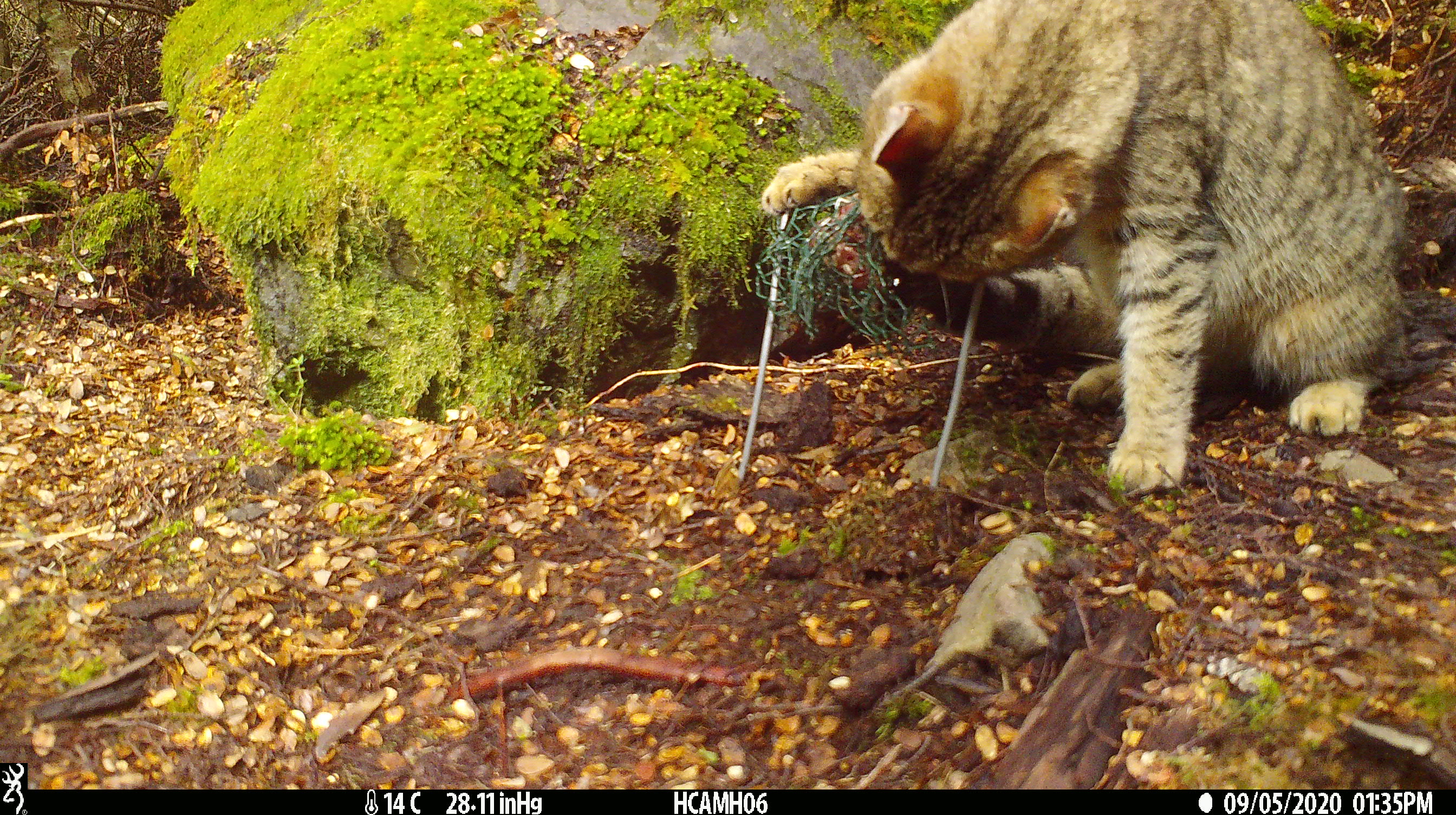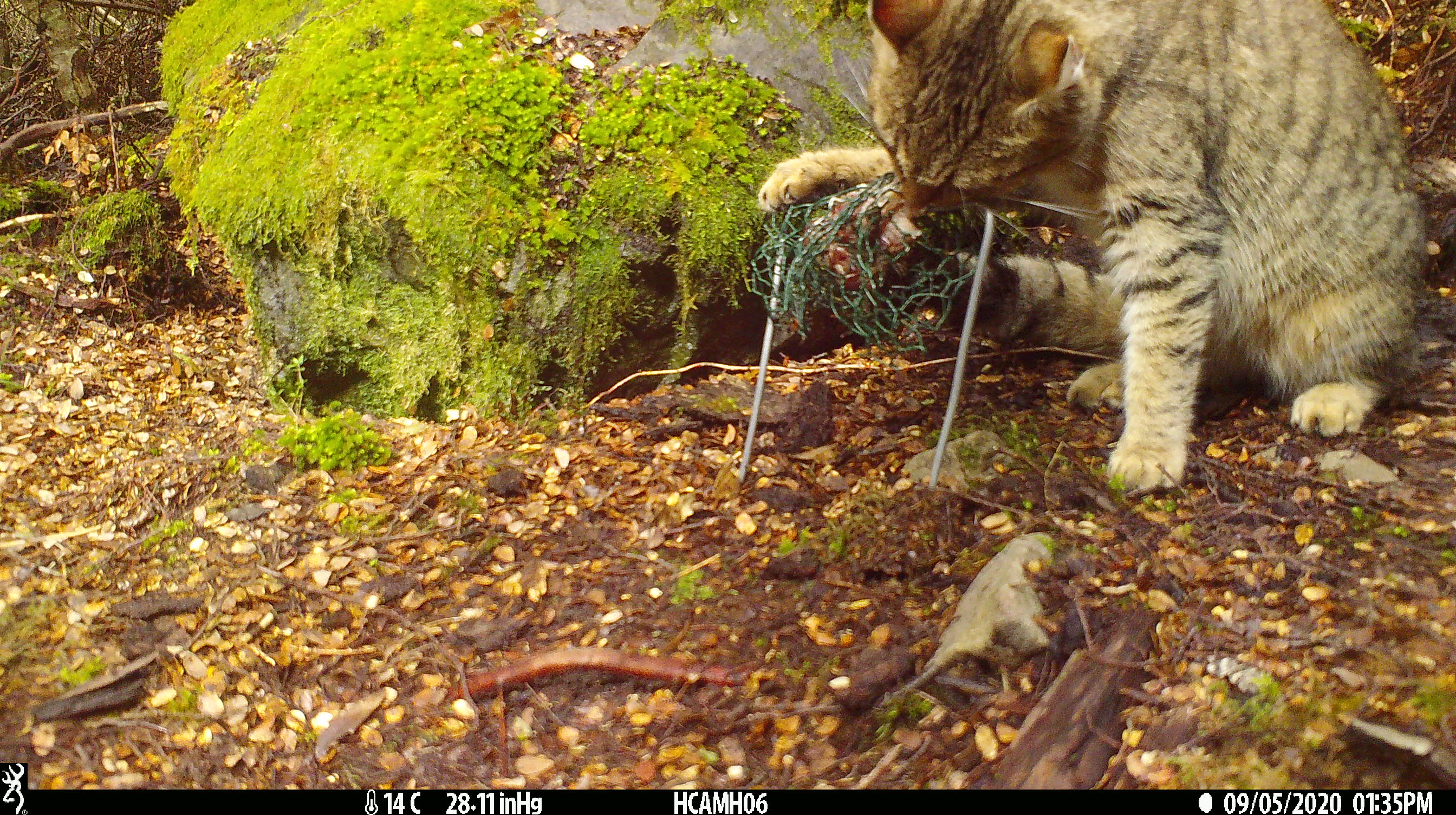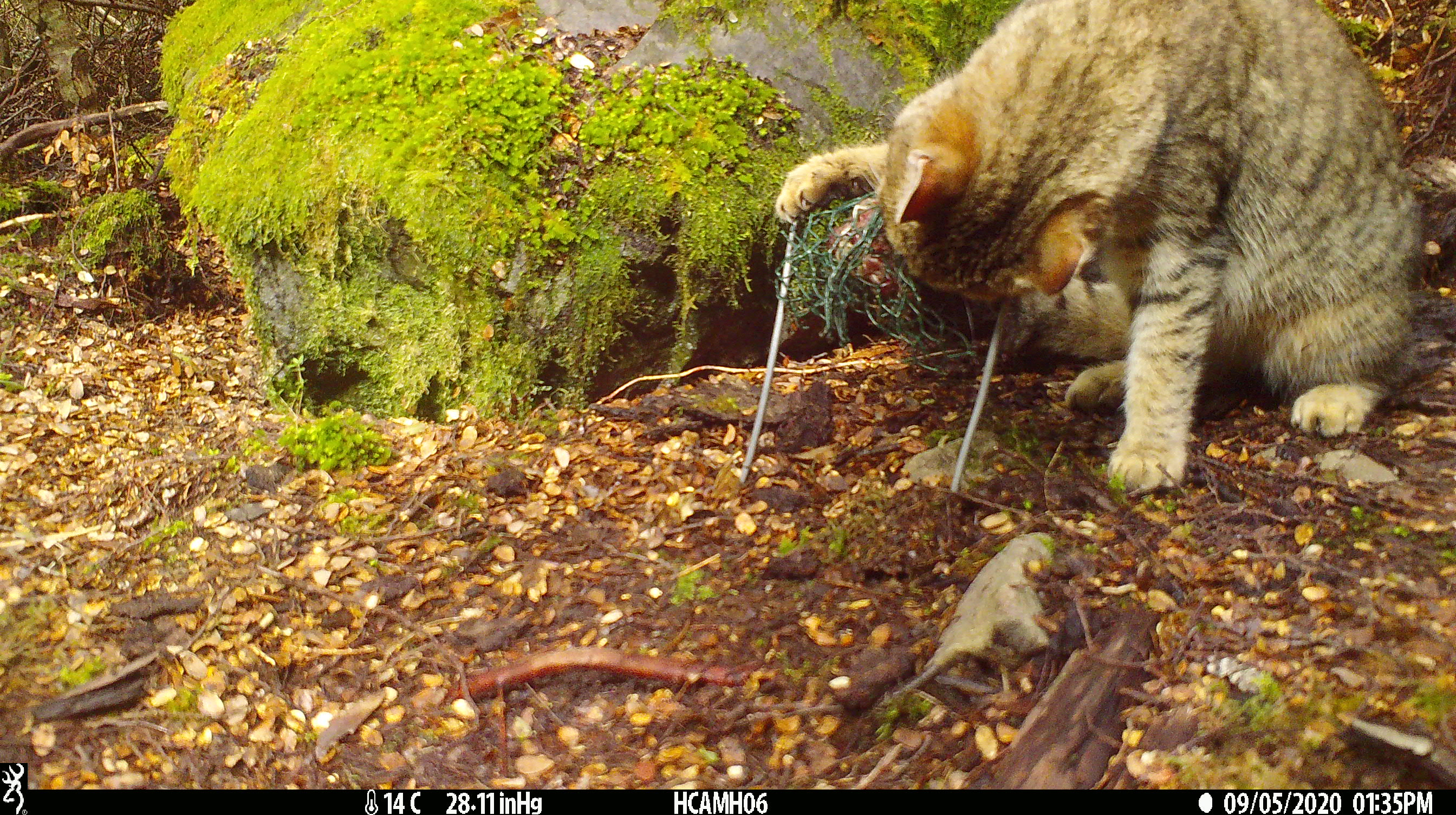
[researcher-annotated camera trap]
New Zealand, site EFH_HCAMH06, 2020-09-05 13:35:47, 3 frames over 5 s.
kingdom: Animalia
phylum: Chordata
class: Mammalia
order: Carnivora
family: Felidae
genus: Felis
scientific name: Felis catus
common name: domestic cat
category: cat